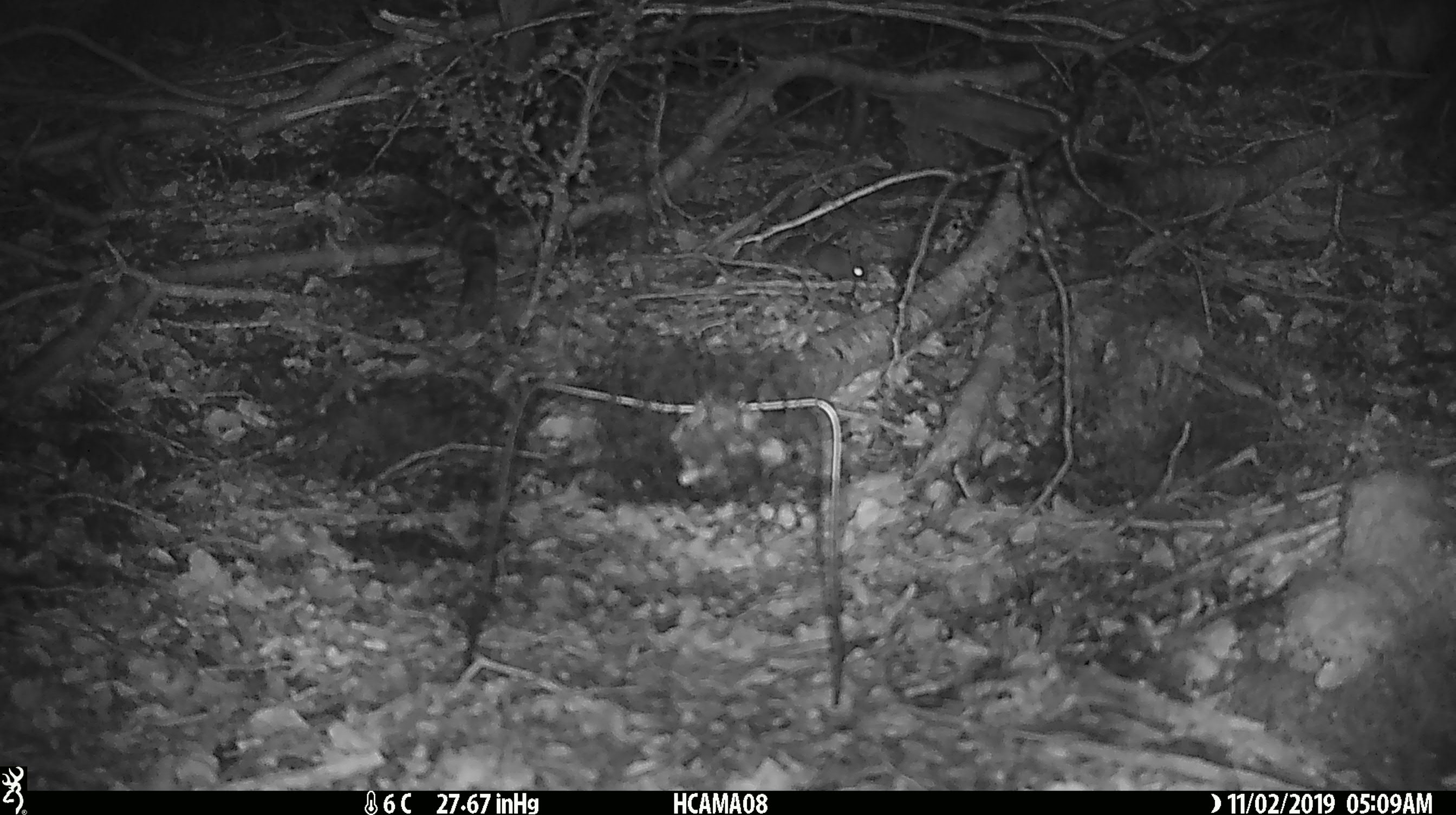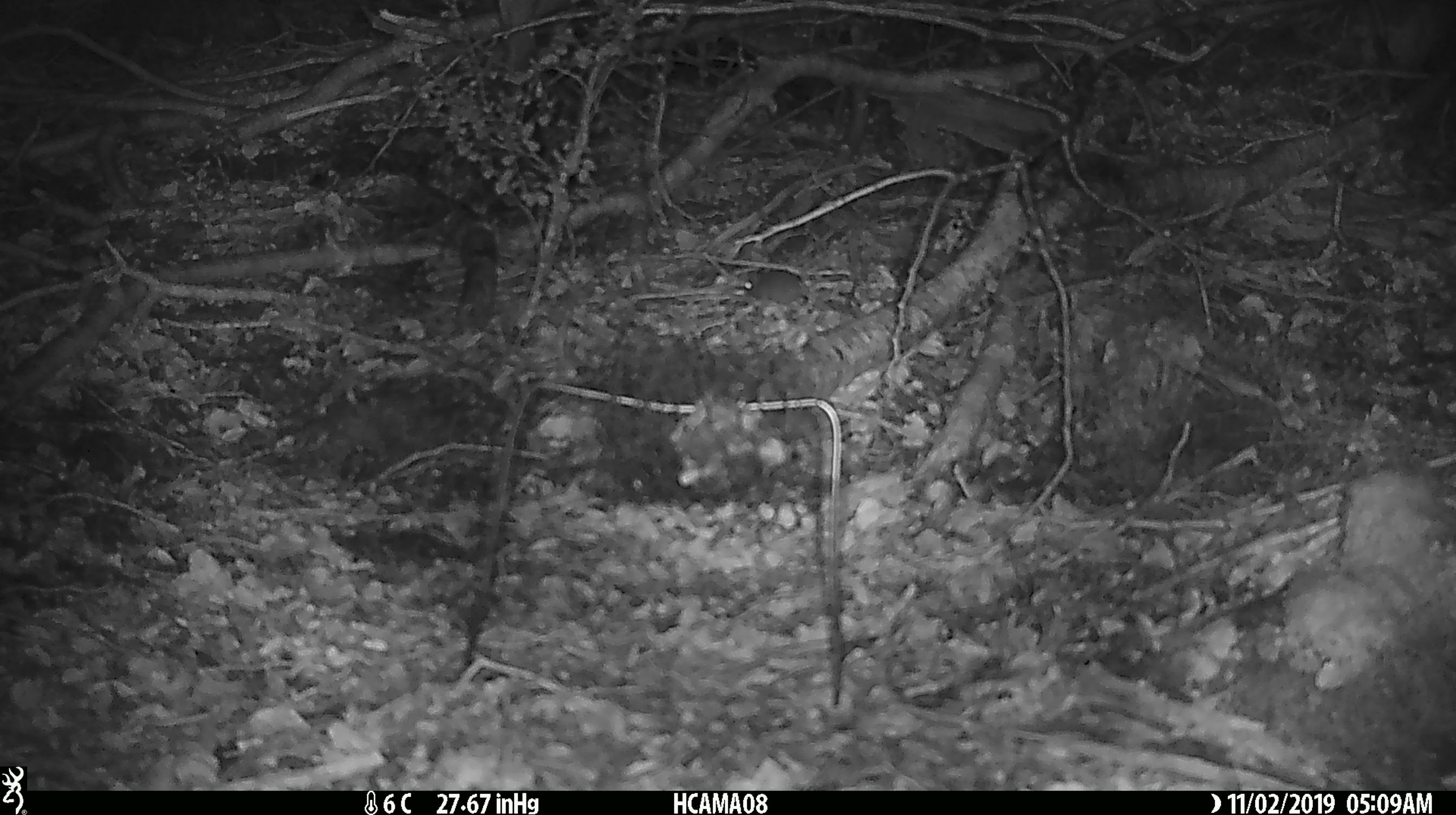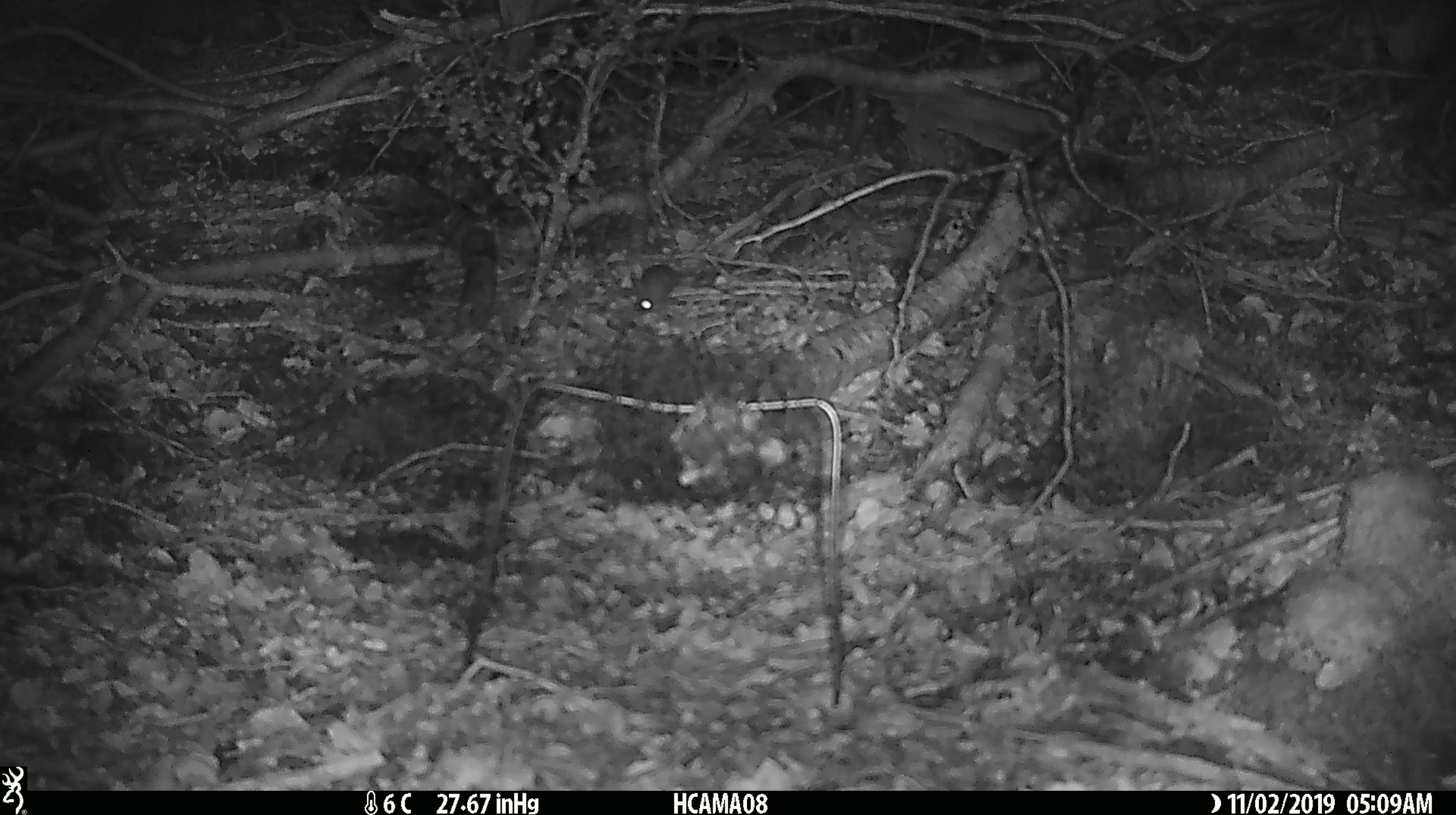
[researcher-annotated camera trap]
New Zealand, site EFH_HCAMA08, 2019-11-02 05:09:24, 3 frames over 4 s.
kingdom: Animalia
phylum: Chordata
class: Mammalia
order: Rodentia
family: Muridae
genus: Mus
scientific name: Mus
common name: mouse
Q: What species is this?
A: Mouse (Mus).